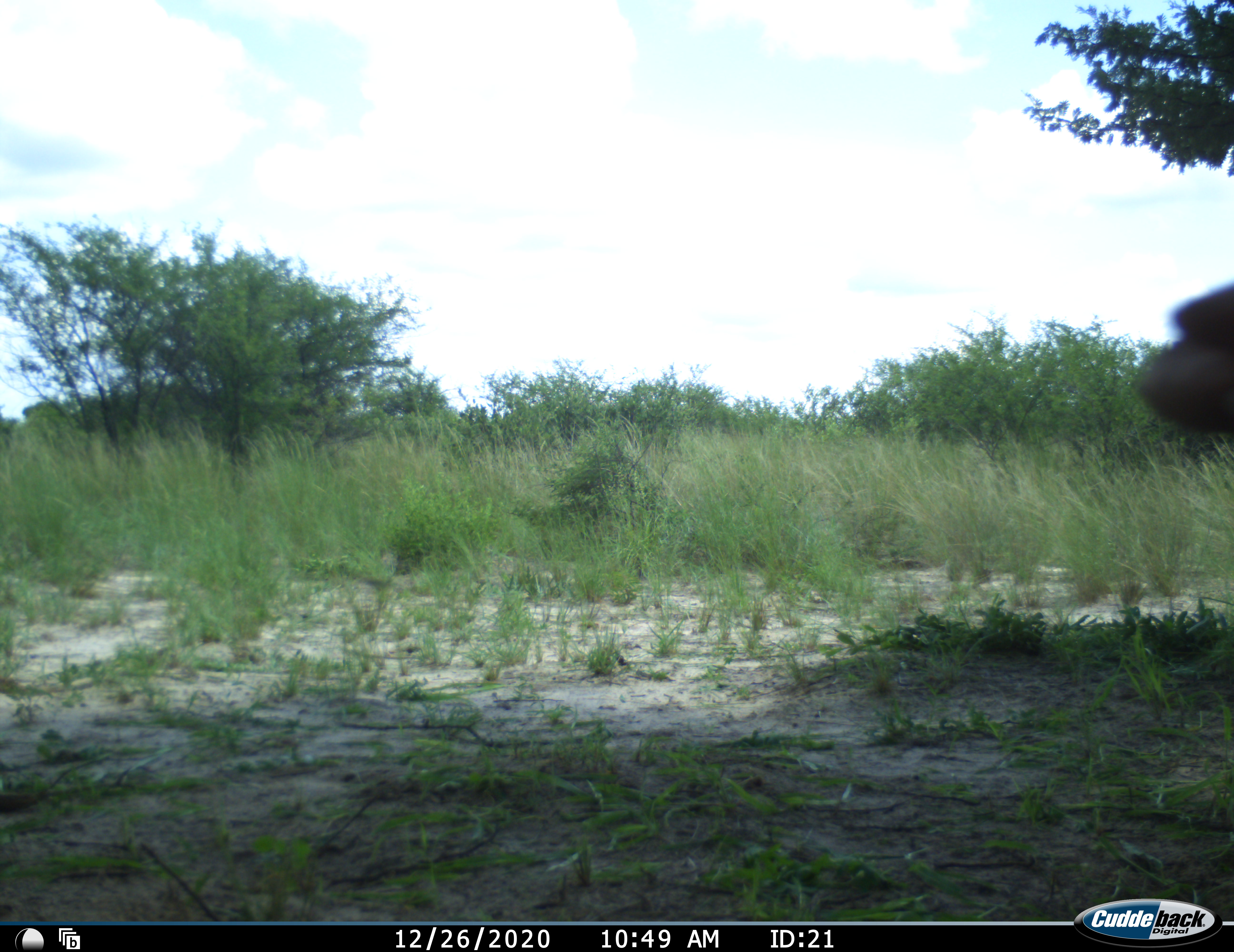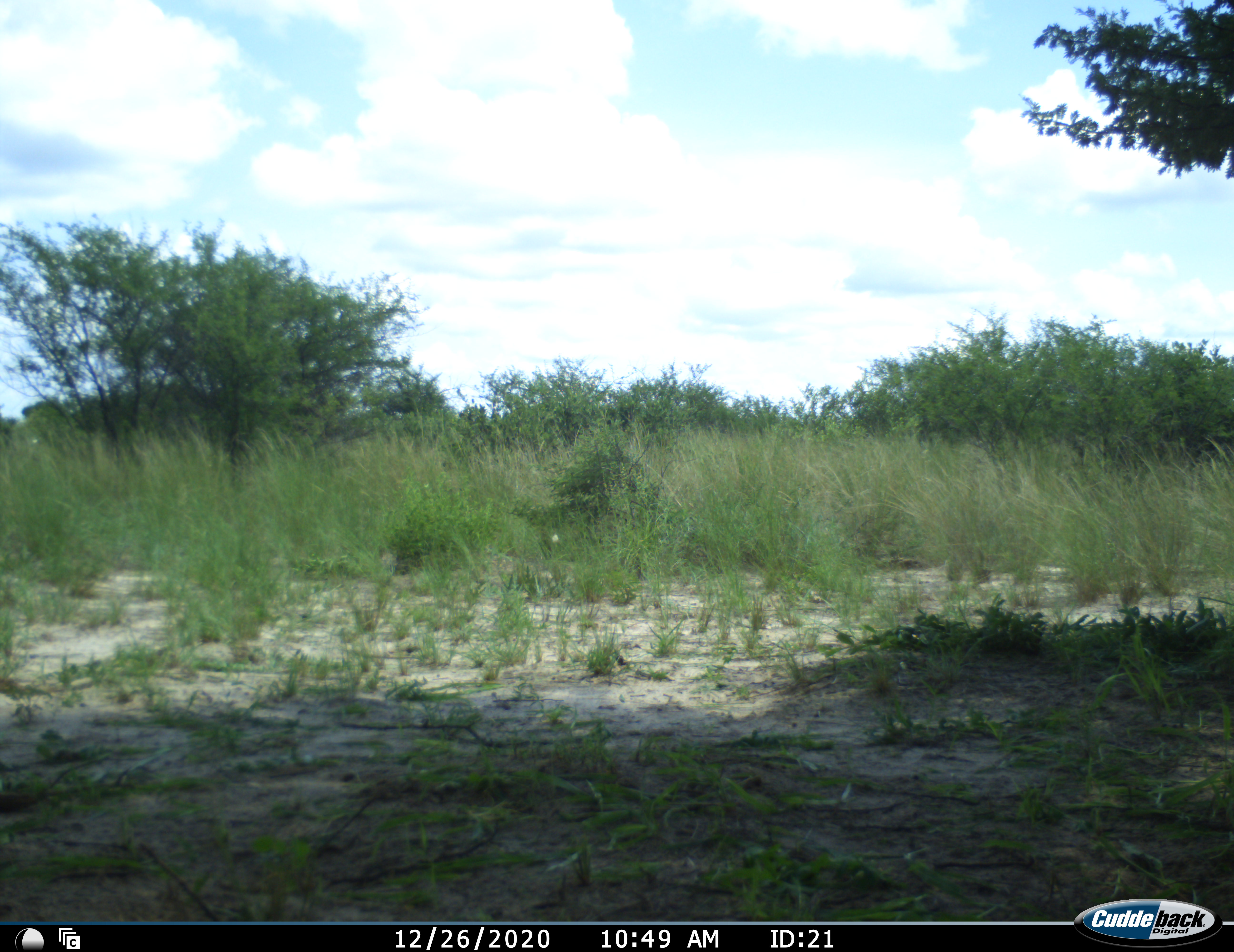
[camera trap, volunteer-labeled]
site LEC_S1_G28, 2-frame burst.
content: unidentified animal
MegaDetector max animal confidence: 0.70